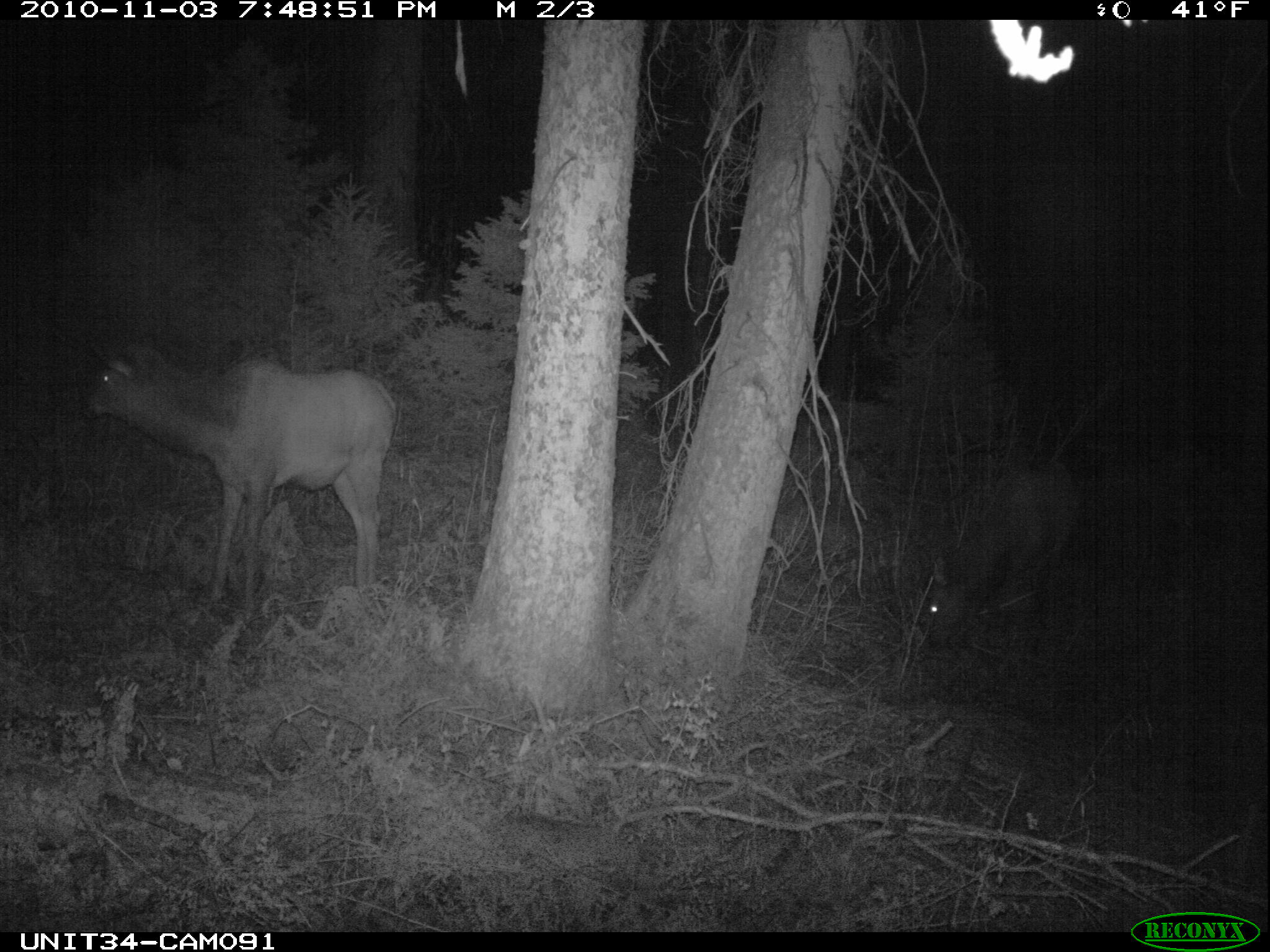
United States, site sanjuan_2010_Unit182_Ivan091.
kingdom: Animalia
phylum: Chordata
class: Mammalia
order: Artiodactyla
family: Cervidae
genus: Cervus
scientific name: Cervus elaphus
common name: red deer